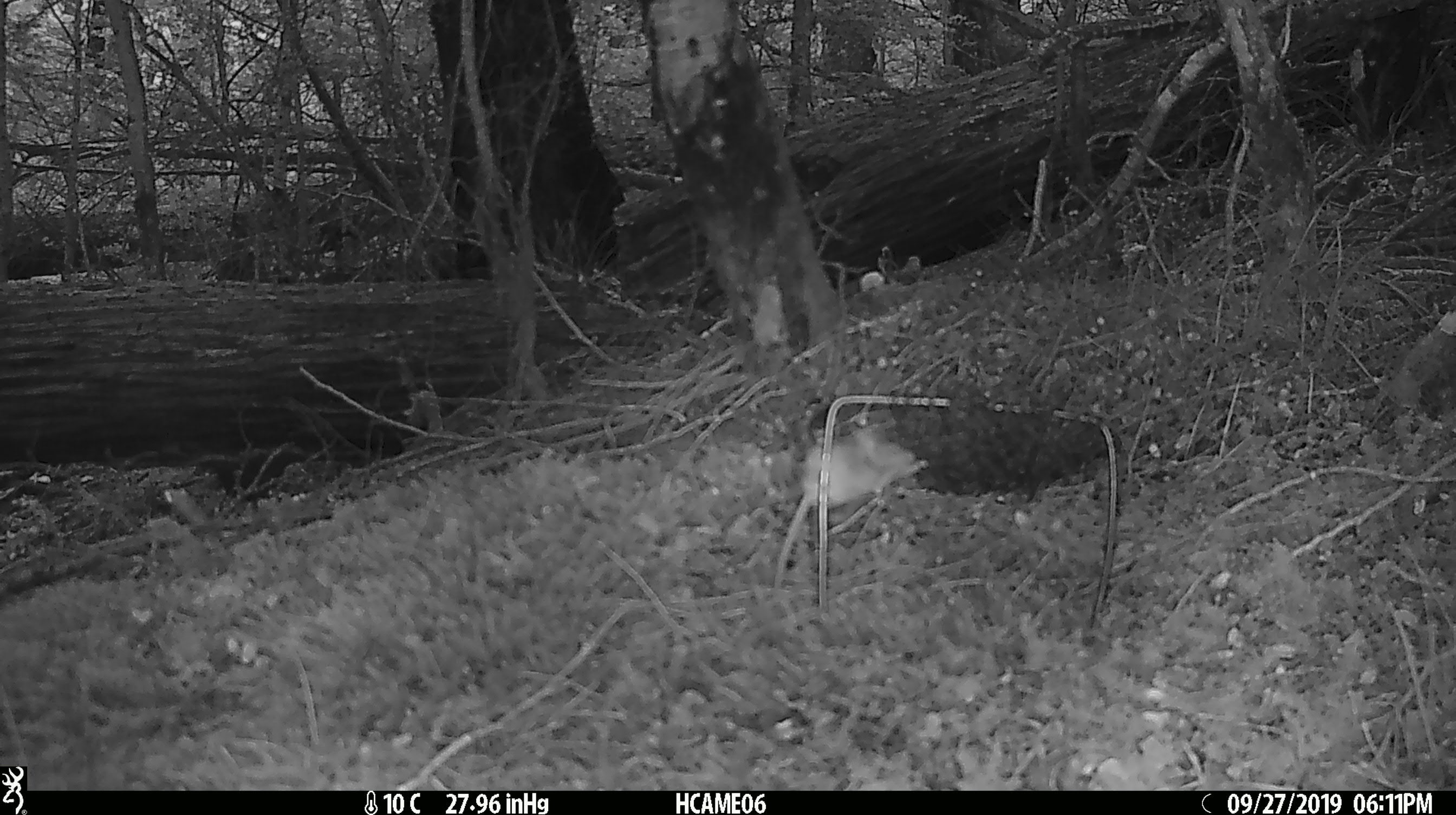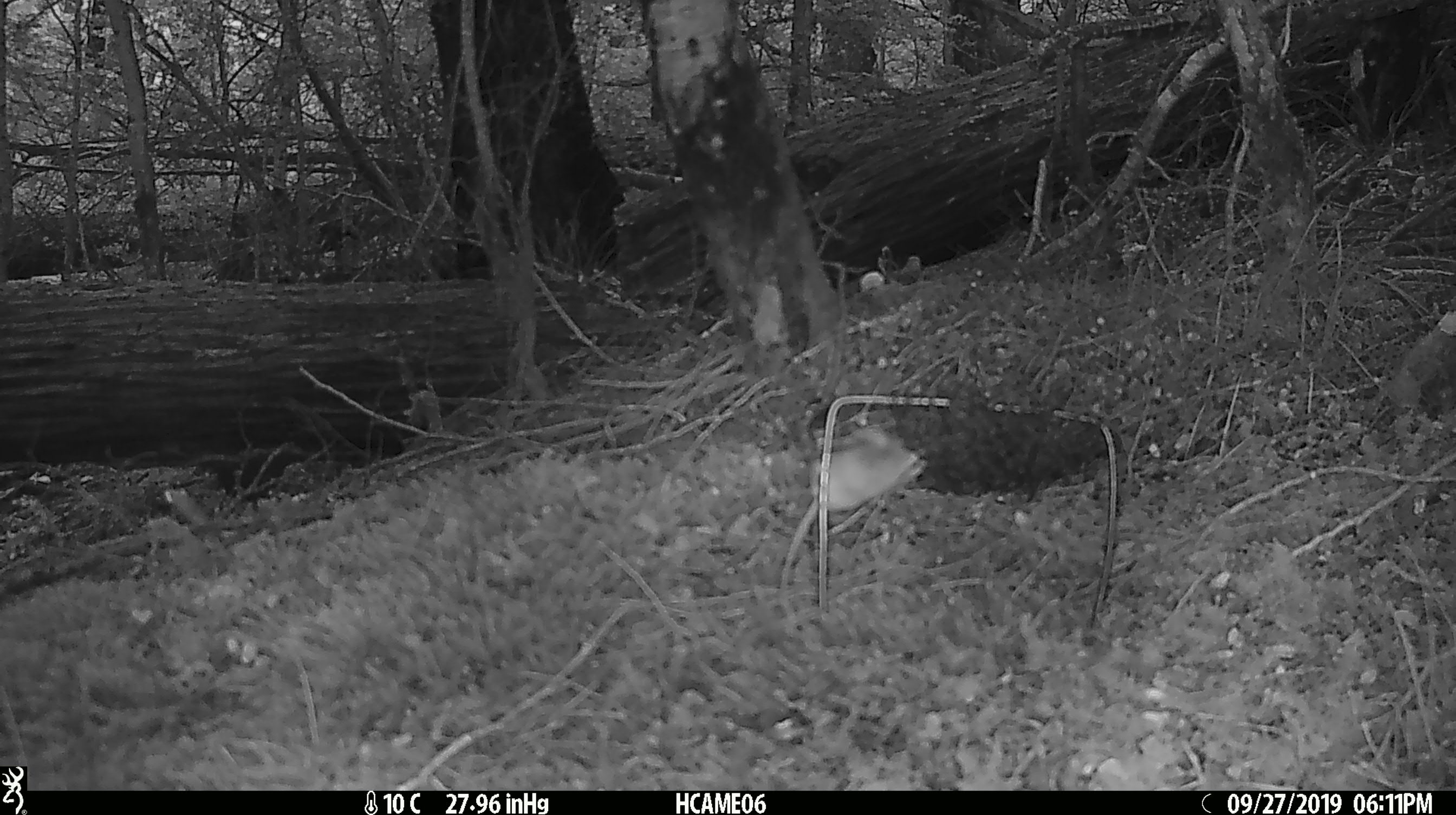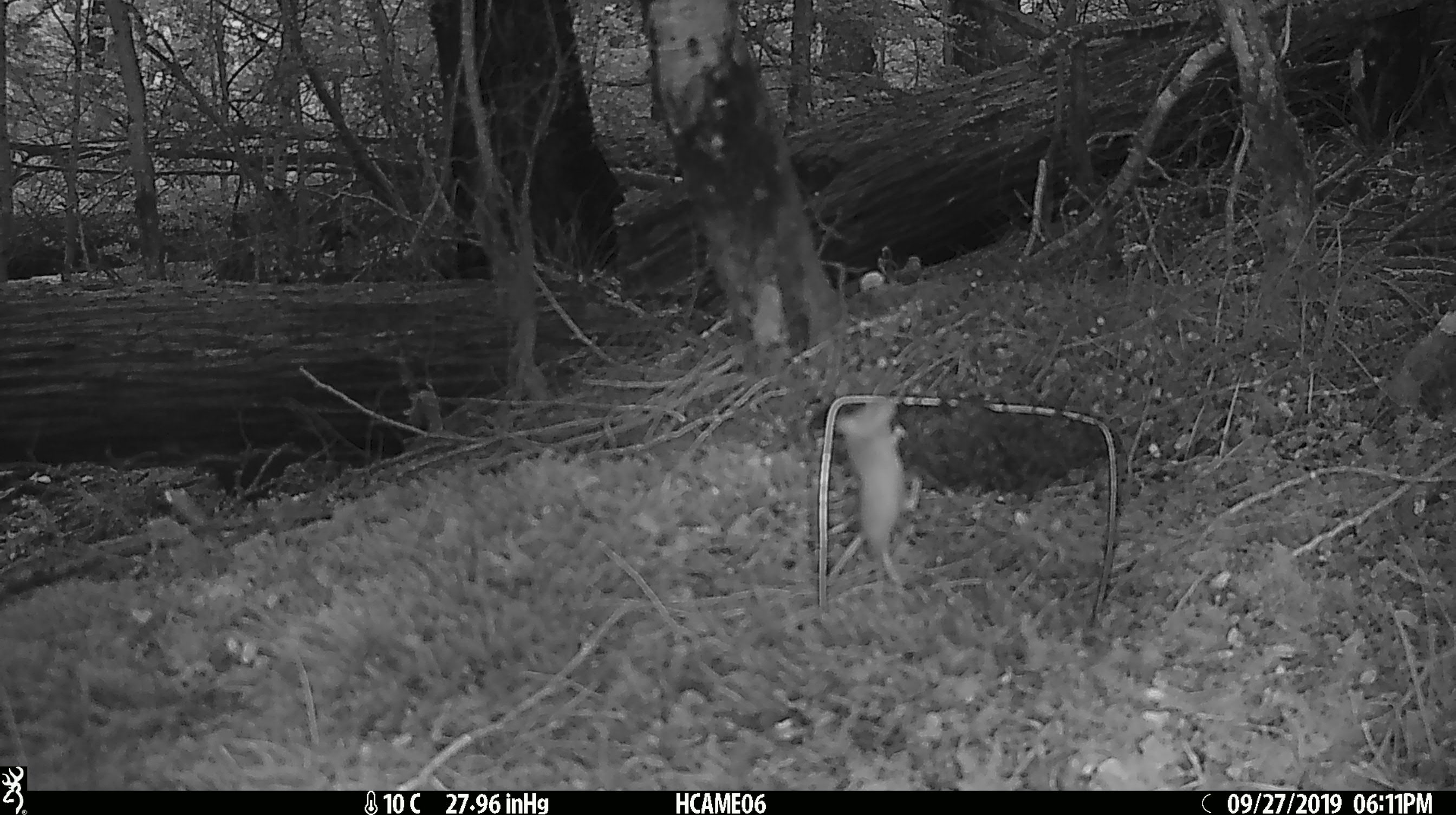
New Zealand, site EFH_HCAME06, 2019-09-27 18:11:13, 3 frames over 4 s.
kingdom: Animalia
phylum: Chordata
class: Mammalia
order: Rodentia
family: Muridae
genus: Mus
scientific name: Mus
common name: mouse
Mouse (Mus).